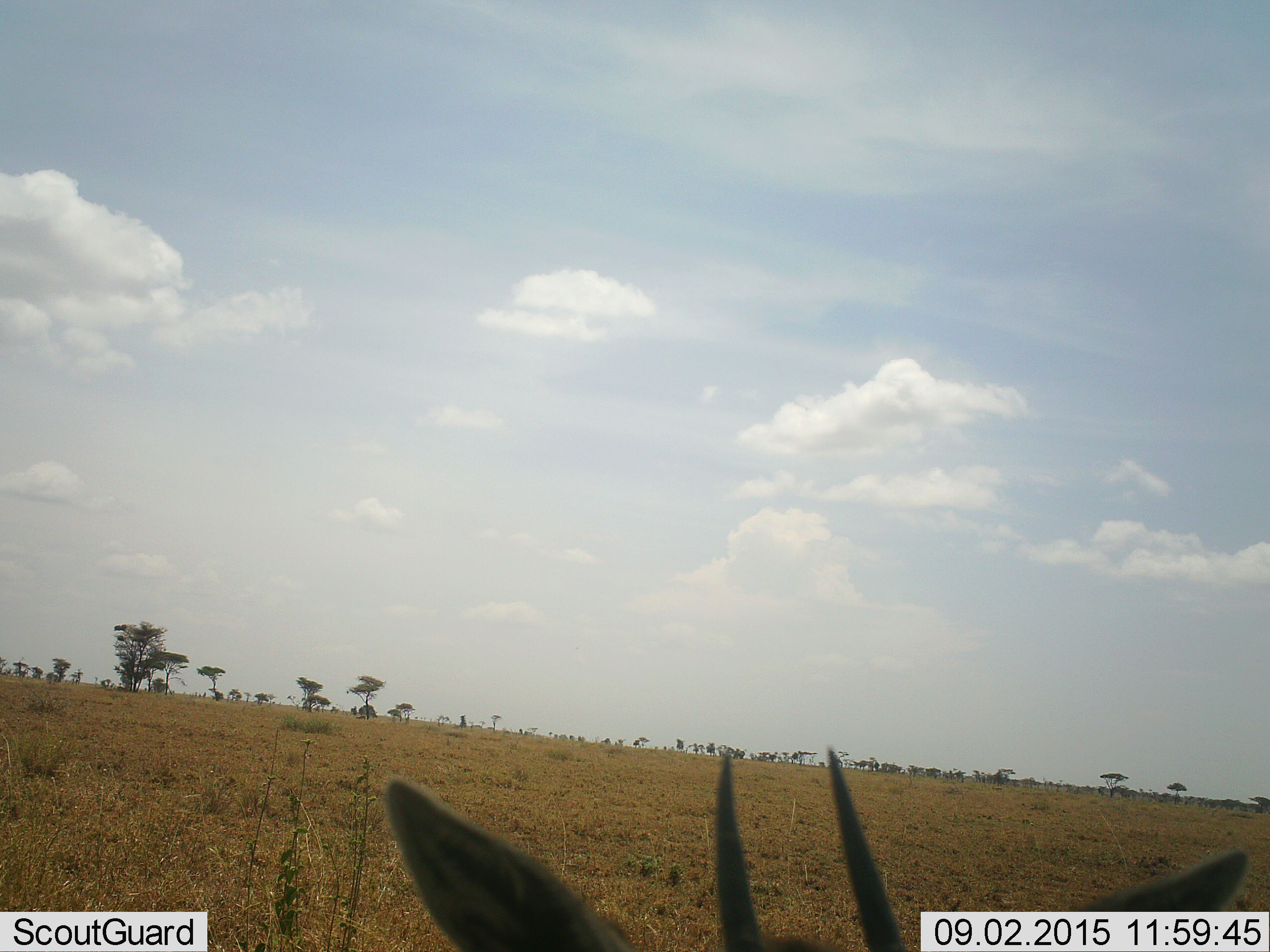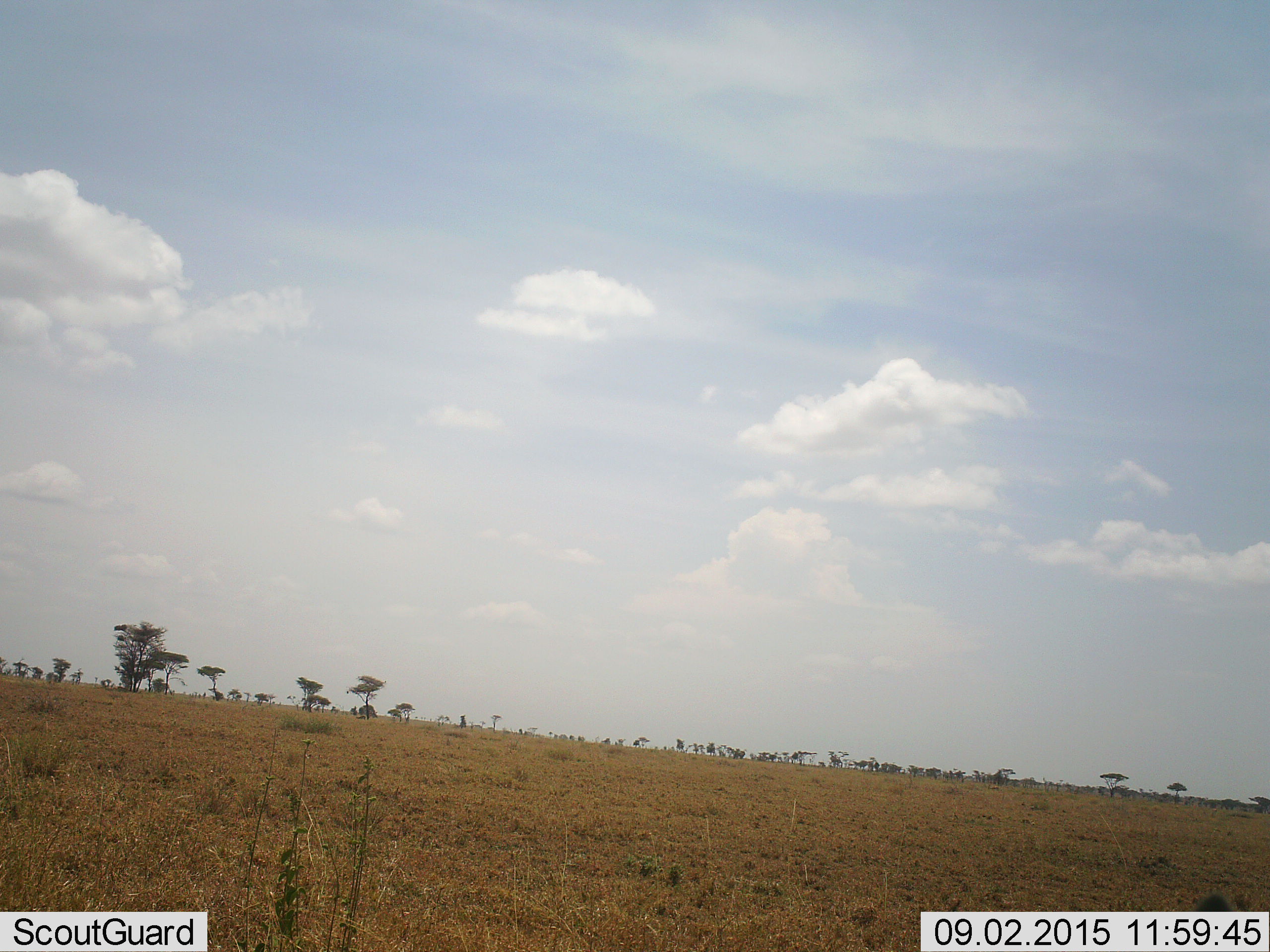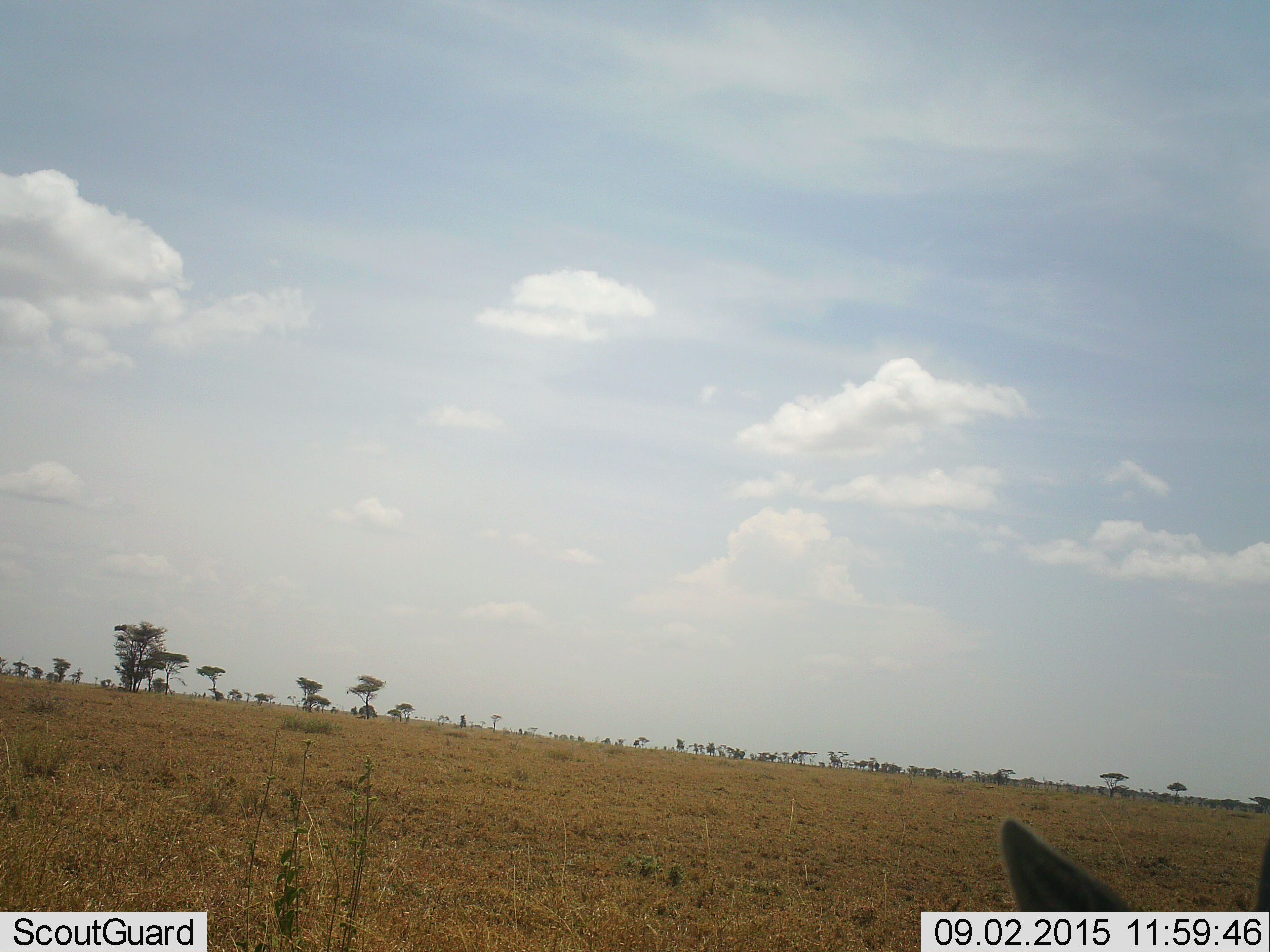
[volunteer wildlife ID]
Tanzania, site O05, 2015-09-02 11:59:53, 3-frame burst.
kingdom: Animalia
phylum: Chordata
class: Mammalia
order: Artiodactyla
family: Bovidae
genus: Eudorcas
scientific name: Eudorcas thomsonii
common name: thomson's gazelle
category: gazellethomsons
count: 1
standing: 40%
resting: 0%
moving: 60%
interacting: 0%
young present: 0%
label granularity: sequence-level